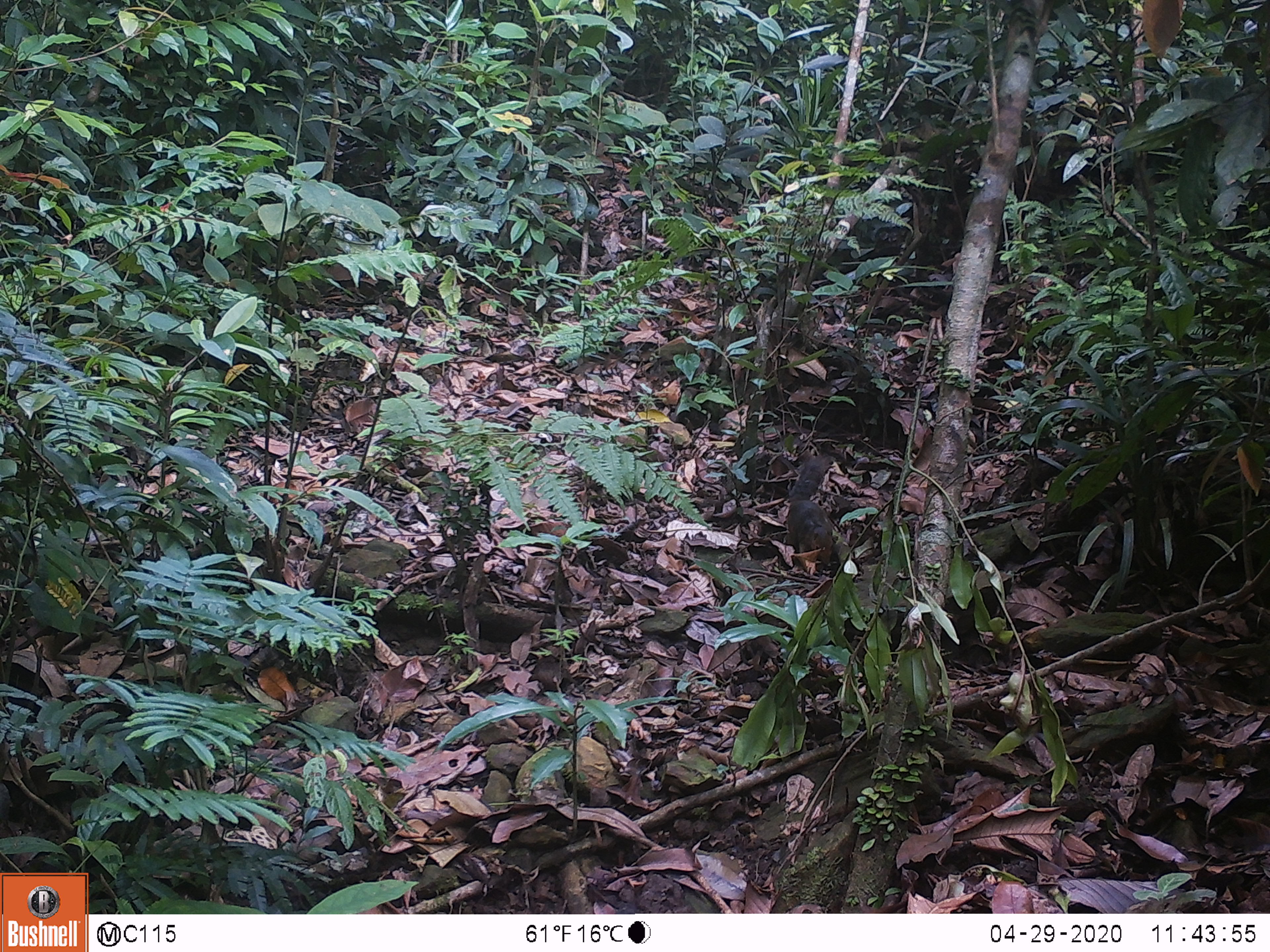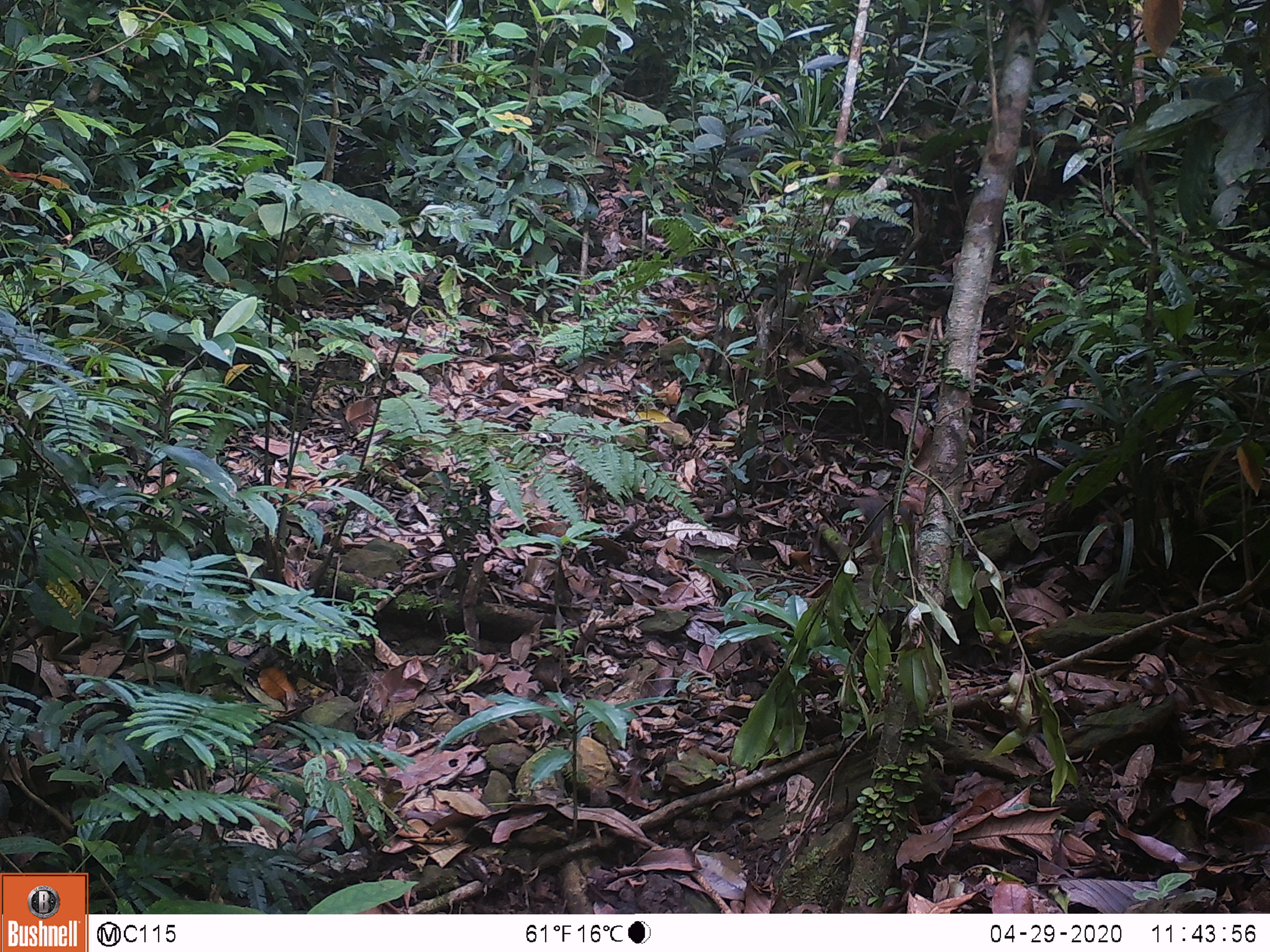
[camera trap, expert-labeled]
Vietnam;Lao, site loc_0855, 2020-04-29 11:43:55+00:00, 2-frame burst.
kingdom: Animalia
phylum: Chordata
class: Mammalia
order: Rodentia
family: Sciuridae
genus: Dremomys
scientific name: Dremomys rufigenis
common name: red-cheeked squirrel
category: red cheeked squirrel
Red cheeked squirrel (red-cheeked squirrel) (Dremomys rufigenis). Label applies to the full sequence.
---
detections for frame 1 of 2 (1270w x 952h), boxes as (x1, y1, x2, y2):
red cheeked squirrel: (783, 448, 840, 569)